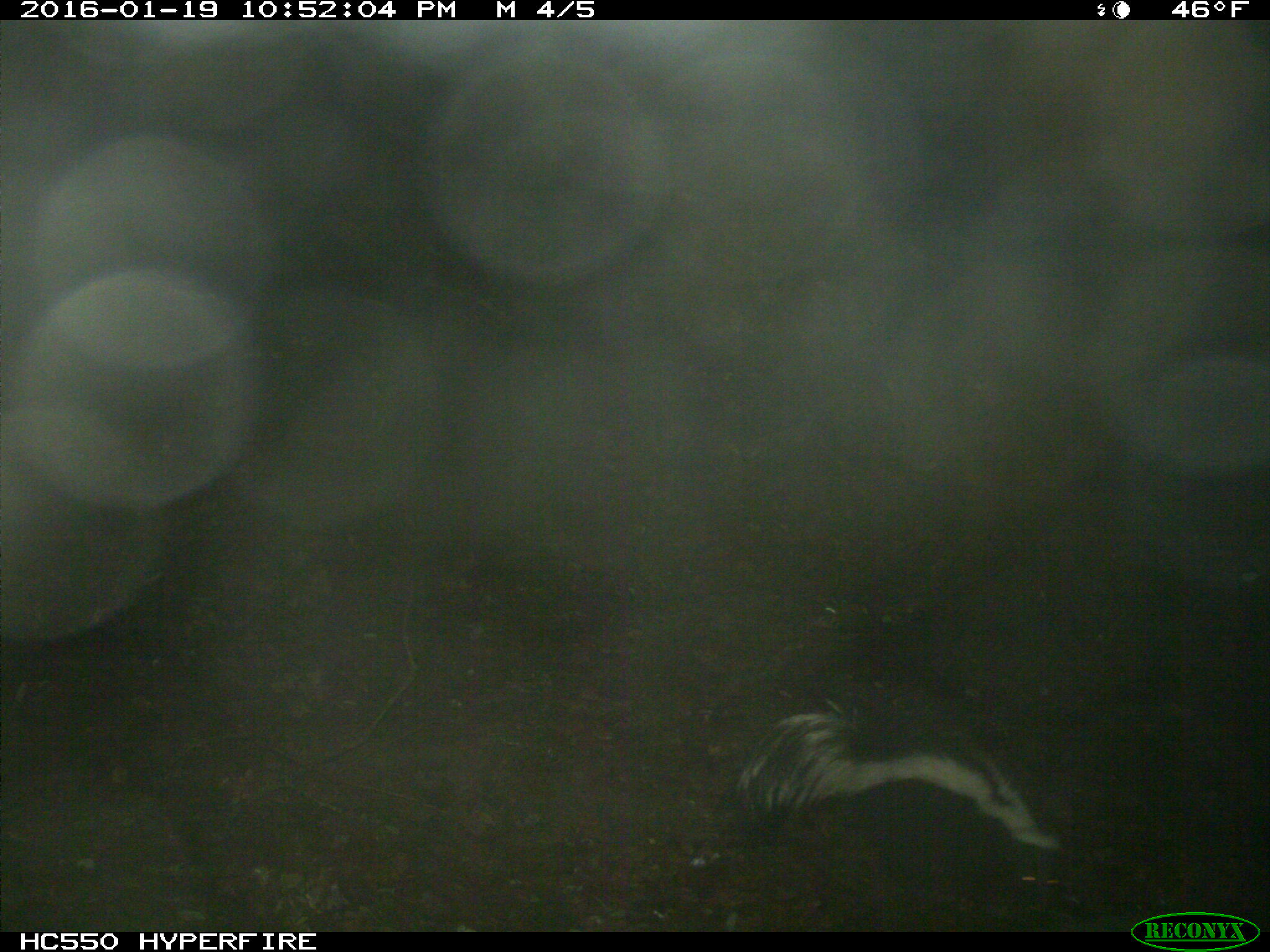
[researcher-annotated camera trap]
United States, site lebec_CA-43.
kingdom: Animalia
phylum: Chordata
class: Mammalia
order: Carnivora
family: Mephitidae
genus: Mephitis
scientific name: Mephitis mephitis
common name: striped skunk